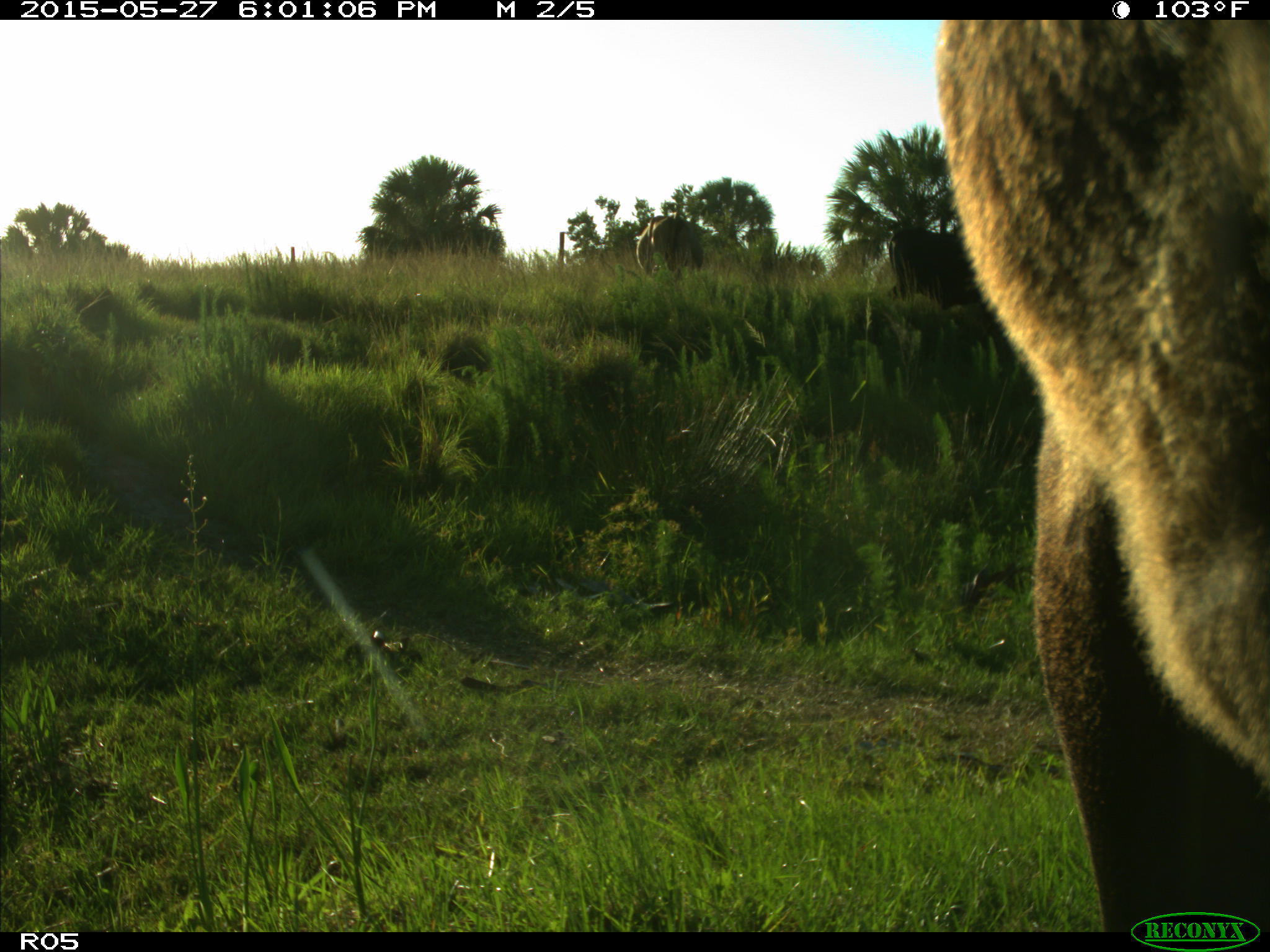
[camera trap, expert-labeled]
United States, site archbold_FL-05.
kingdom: Animalia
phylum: Chordata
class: Mammalia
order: Artiodactyla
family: Bovidae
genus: Bos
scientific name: Bos taurus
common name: domestic cow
Bos taurus (domestic cow).